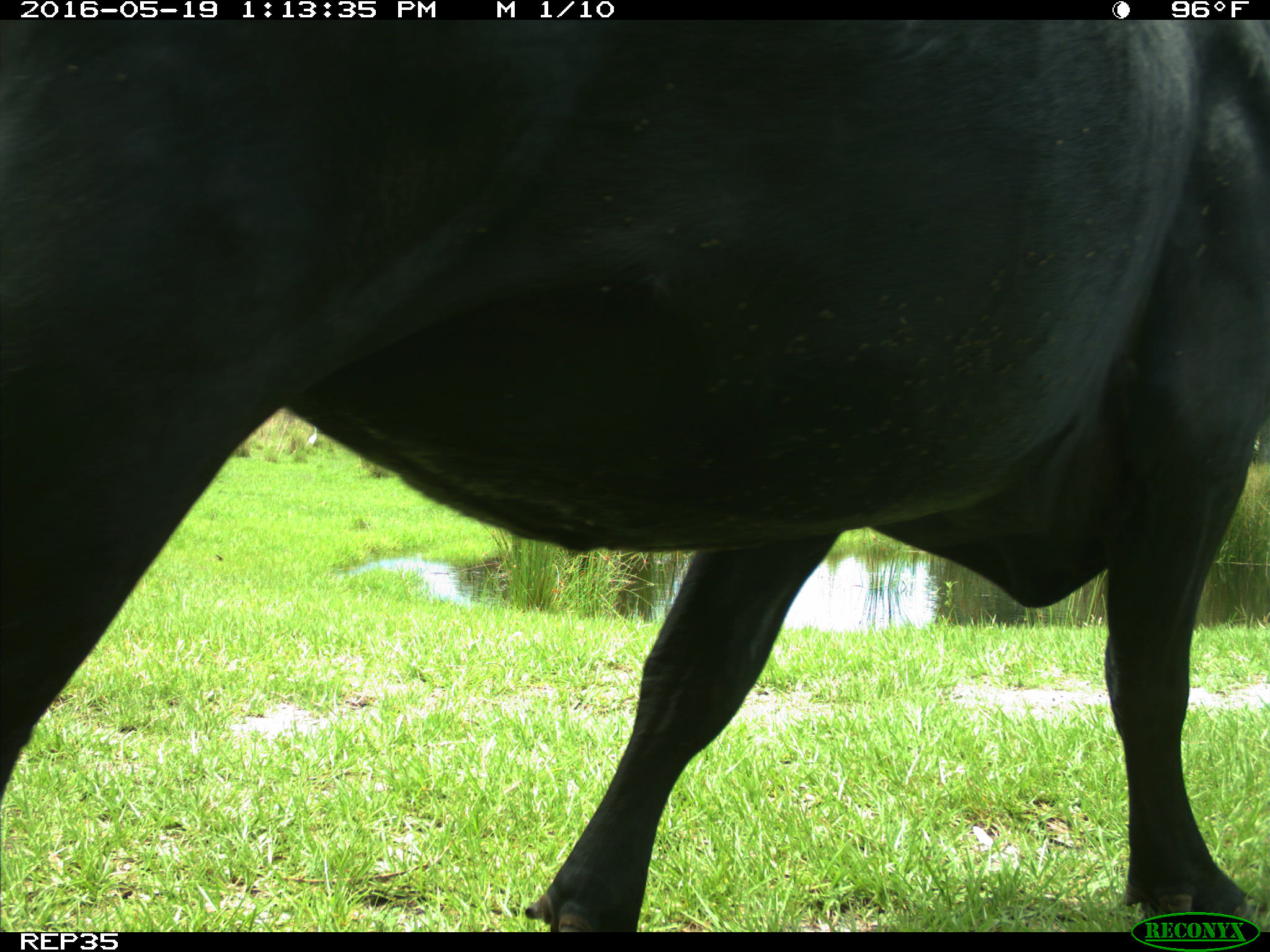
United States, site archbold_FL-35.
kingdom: Animalia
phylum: Chordata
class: Mammalia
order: Artiodactyla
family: Bovidae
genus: Bos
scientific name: Bos taurus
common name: domestic cow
Bos taurus (domestic cow).